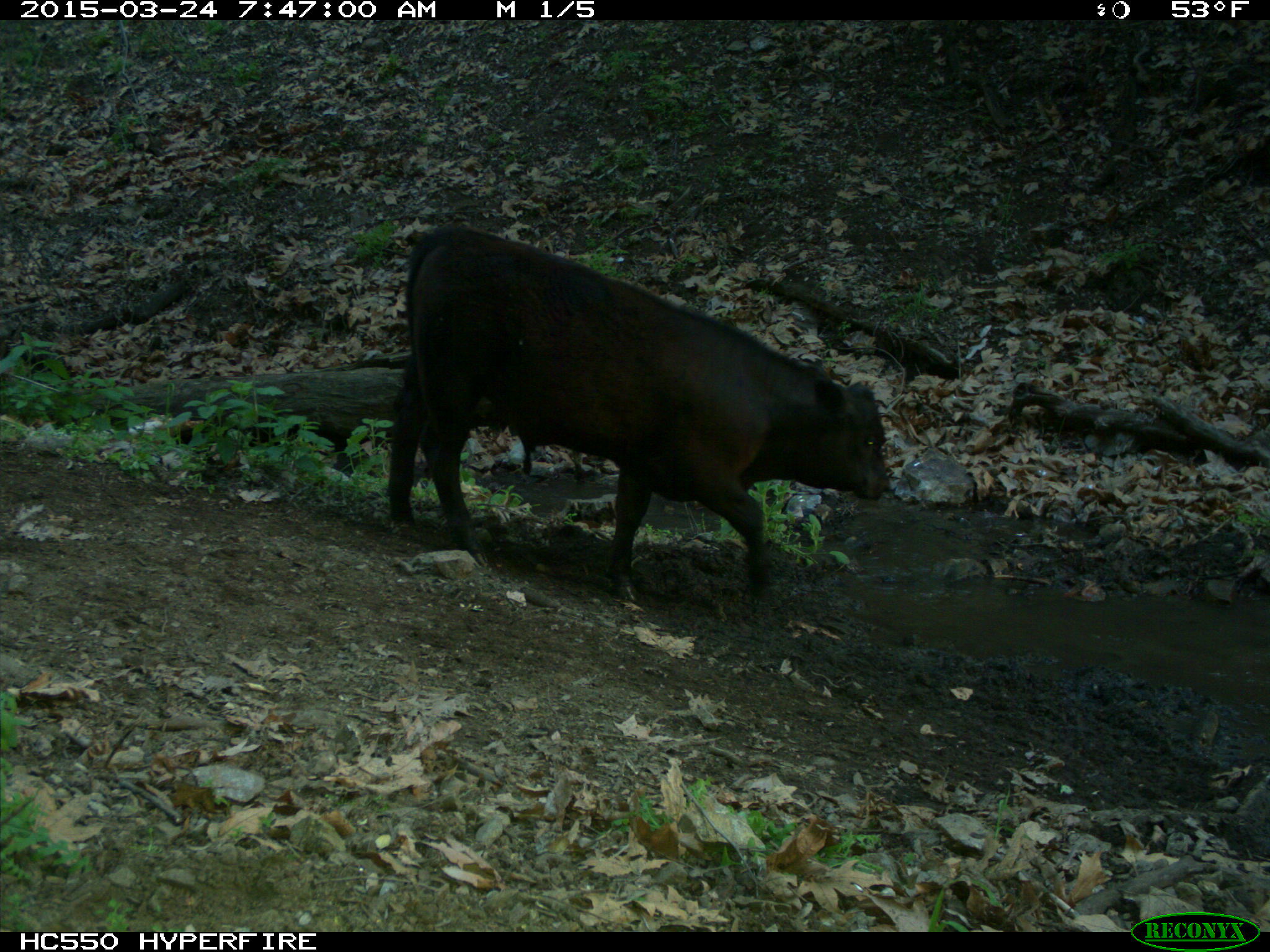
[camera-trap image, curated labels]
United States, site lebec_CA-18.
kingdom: Animalia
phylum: Chordata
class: Mammalia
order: Artiodactyla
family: Bovidae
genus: Bos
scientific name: Bos taurus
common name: domestic cow